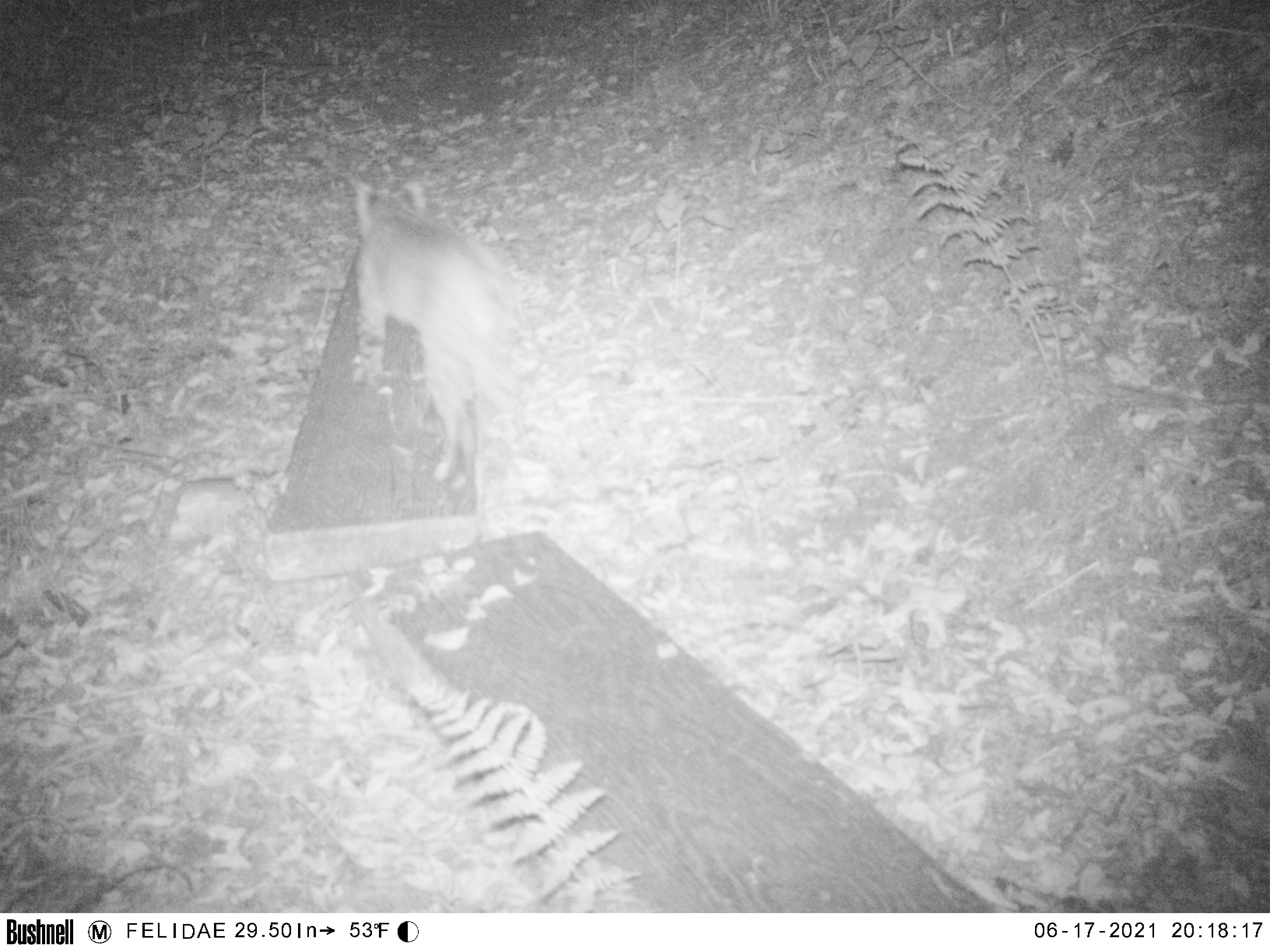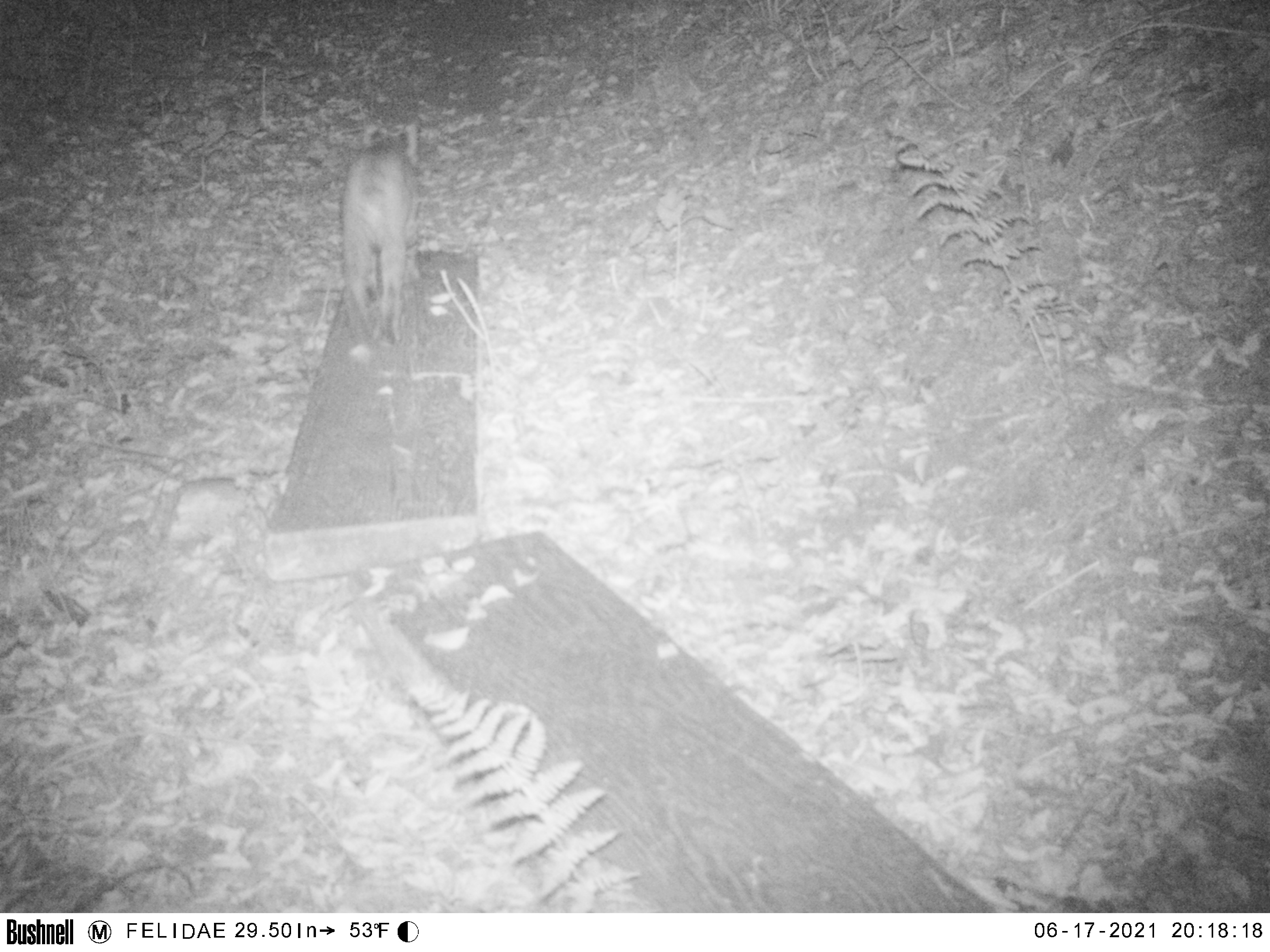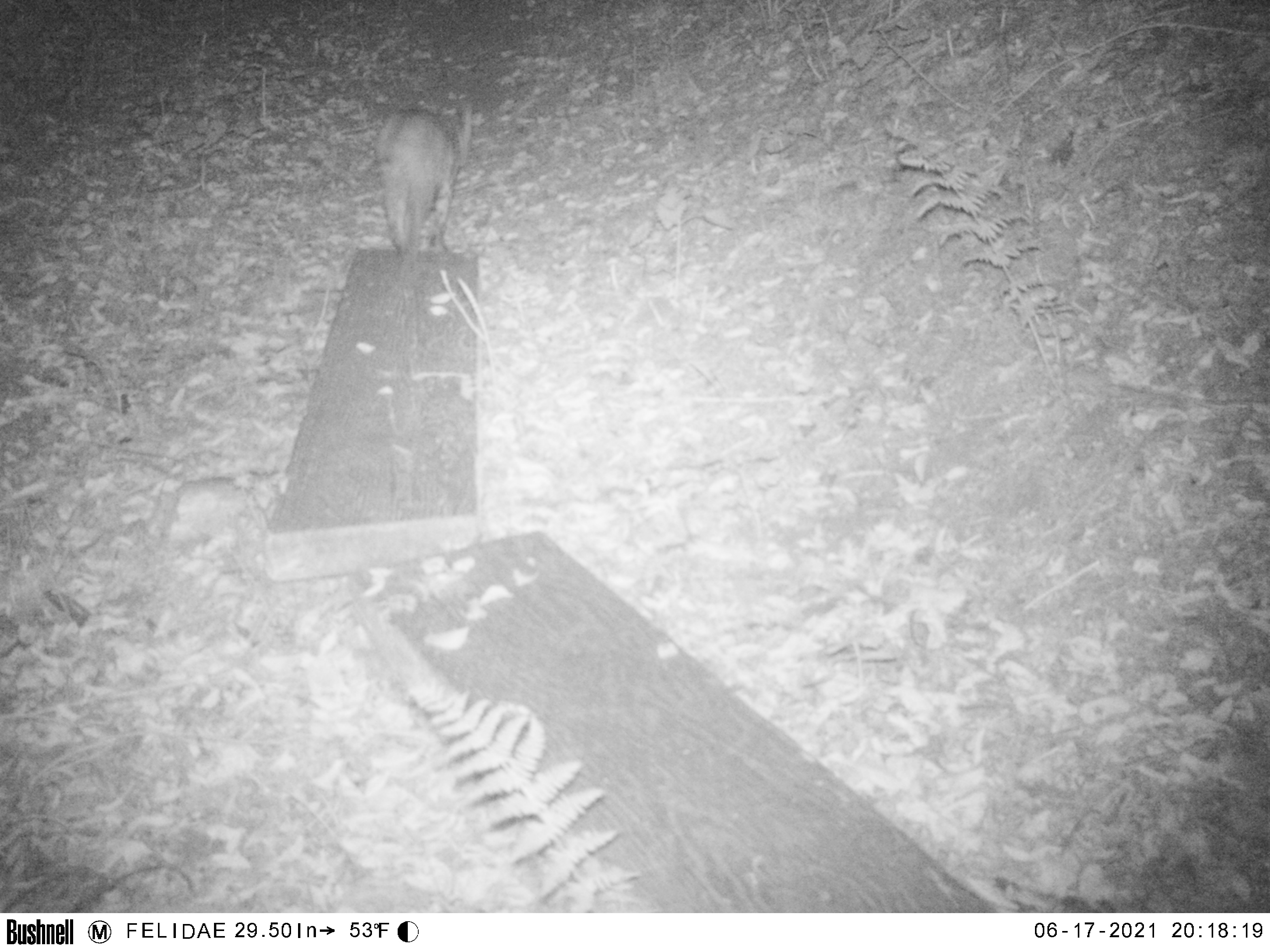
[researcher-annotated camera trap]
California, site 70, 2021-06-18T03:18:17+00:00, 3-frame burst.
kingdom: Animalia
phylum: Chordata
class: Mammalia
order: Carnivora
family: Felidae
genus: Lynx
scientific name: Lynx rufus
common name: bobcat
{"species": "bobcat (Lynx rufus)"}